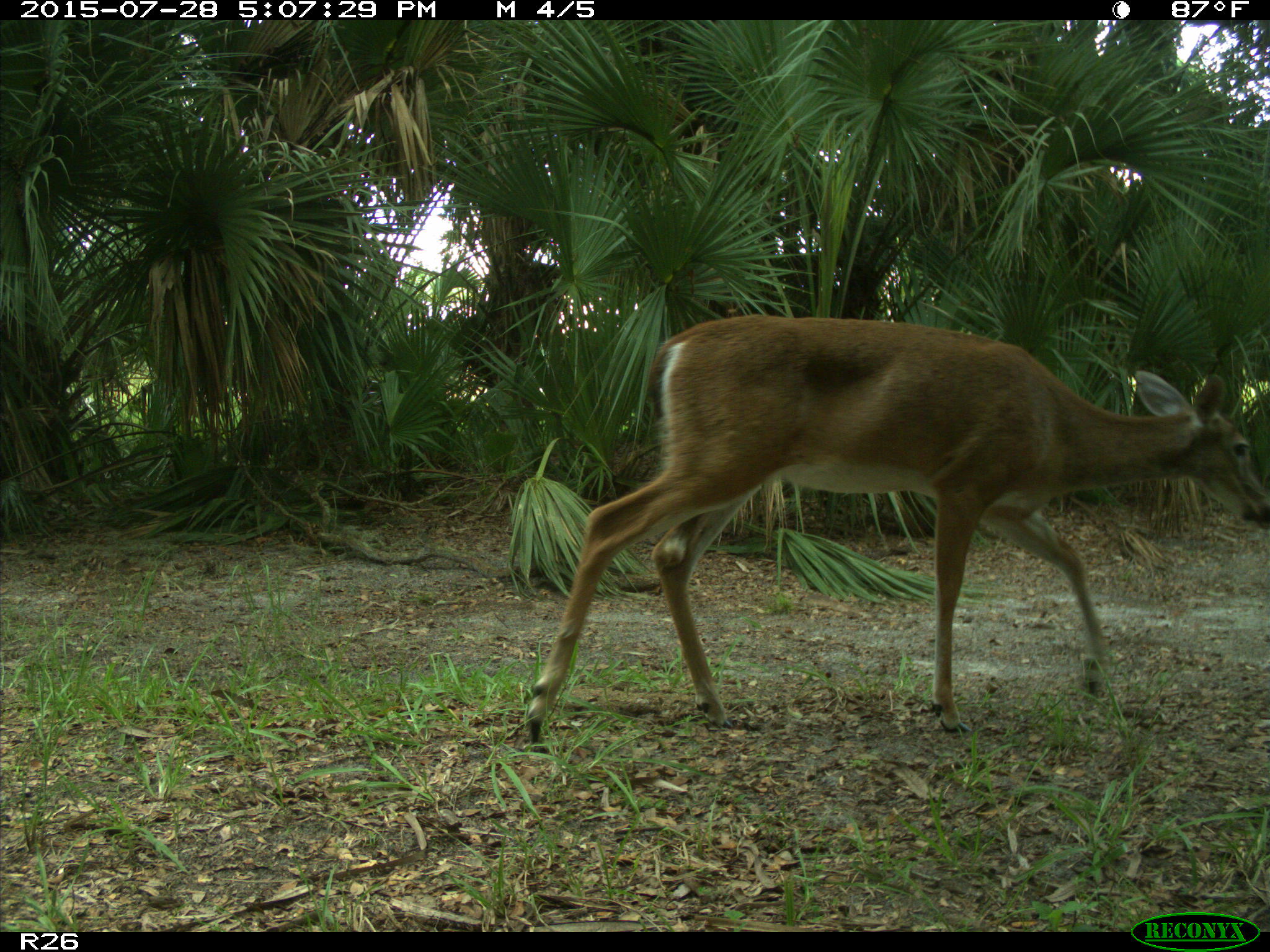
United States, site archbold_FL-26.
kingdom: Animalia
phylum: Chordata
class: Mammalia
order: Artiodactyla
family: Cervidae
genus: Odocoileus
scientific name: Odocoileus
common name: deer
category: unidentified deer